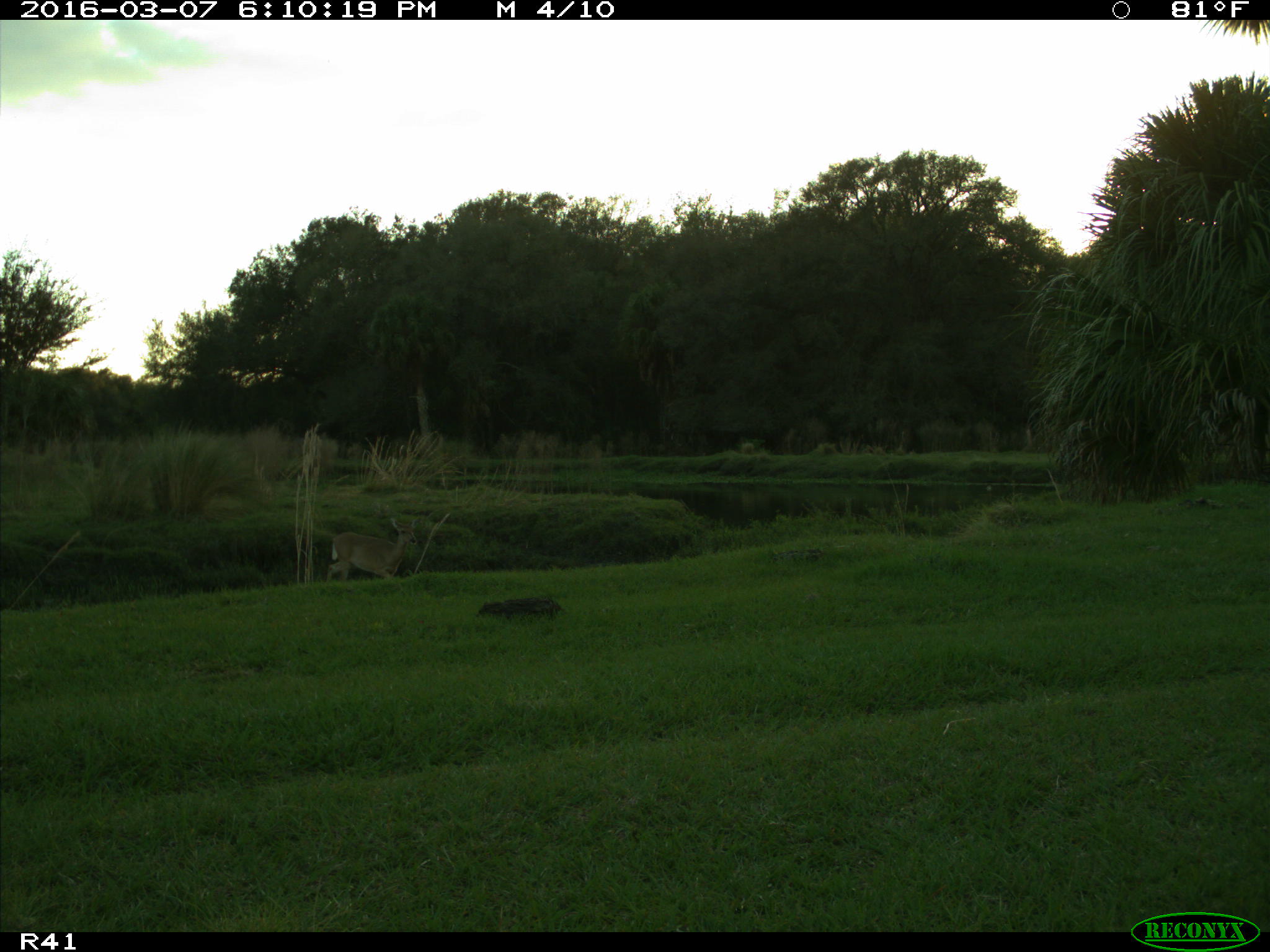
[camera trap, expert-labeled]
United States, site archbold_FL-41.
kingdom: Animalia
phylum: Chordata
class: Mammalia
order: Artiodactyla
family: Cervidae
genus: Odocoileus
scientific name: Odocoileus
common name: deer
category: unidentified deer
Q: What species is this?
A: Unidentified deer (deer) (Odocoileus).